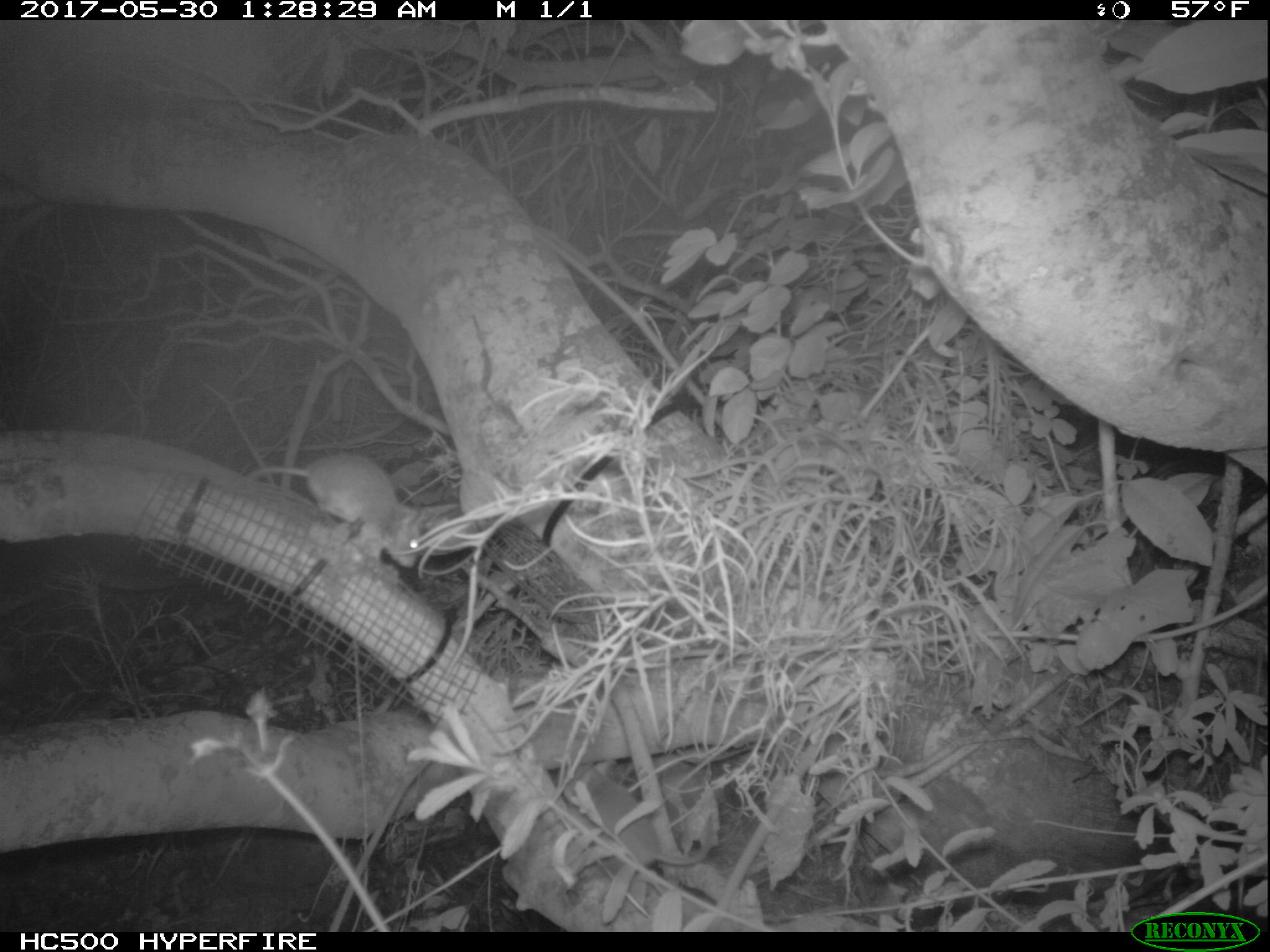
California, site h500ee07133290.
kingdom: Animalia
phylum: Chordata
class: Mammalia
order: Rodentia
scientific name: Rodentia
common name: rodent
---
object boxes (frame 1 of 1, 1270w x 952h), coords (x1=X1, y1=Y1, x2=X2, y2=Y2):
rodent: (x1=245, y1=452, x2=419, y2=569)